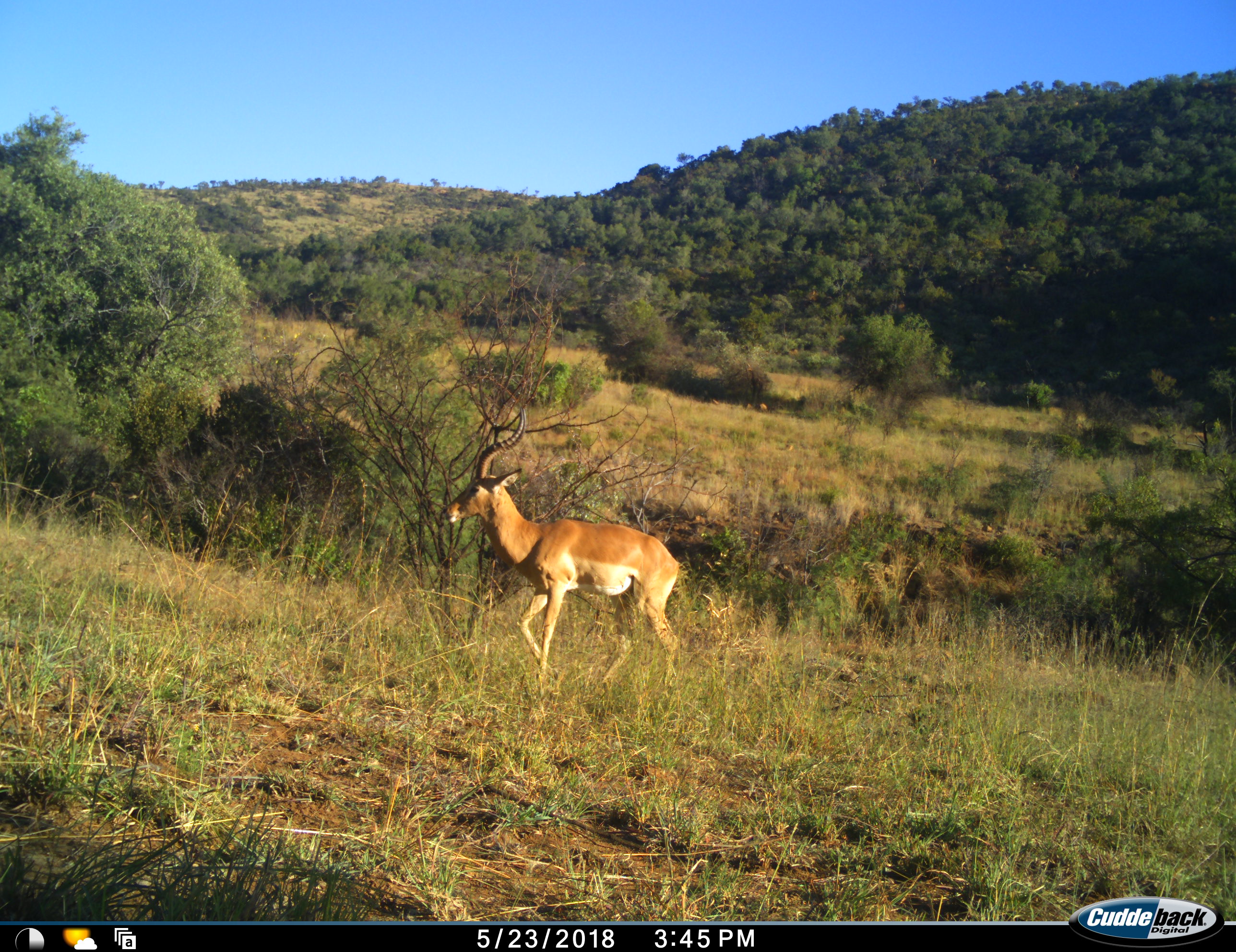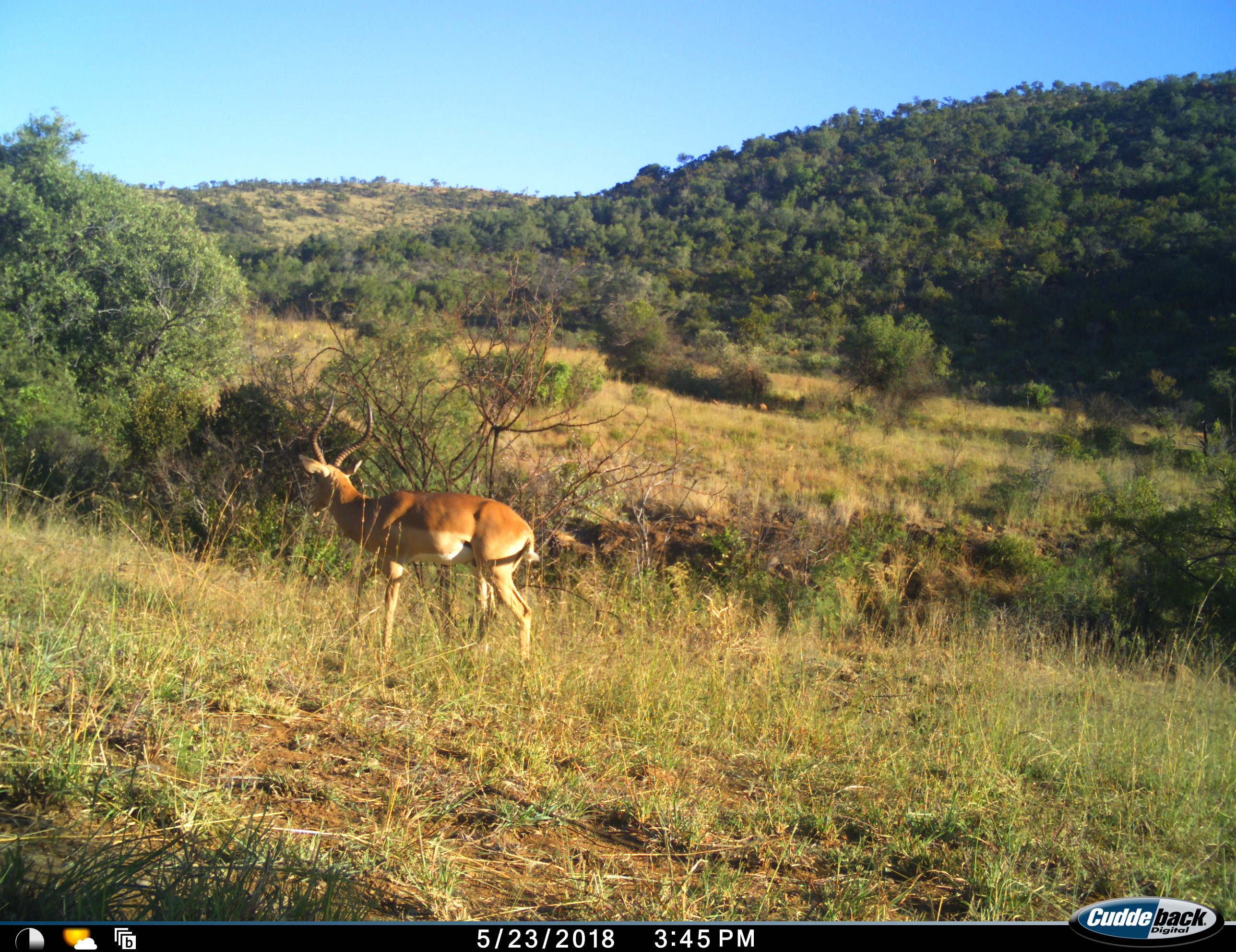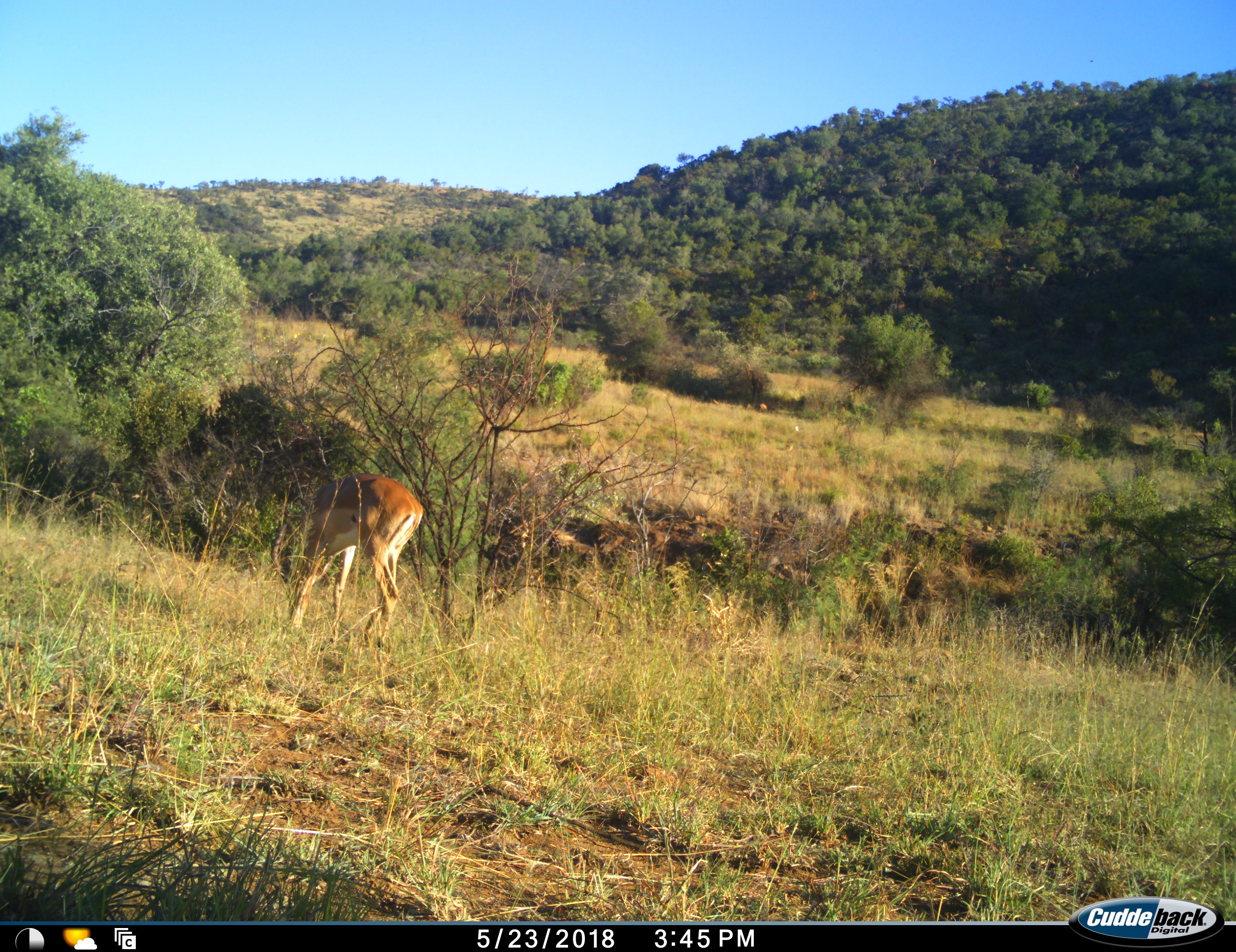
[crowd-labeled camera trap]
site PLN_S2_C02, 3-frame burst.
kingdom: Animalia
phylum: Chordata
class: Mammalia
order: Artiodactyla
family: Bovidae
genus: Aepyceros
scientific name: Aepyceros melampus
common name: impala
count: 1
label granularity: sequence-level